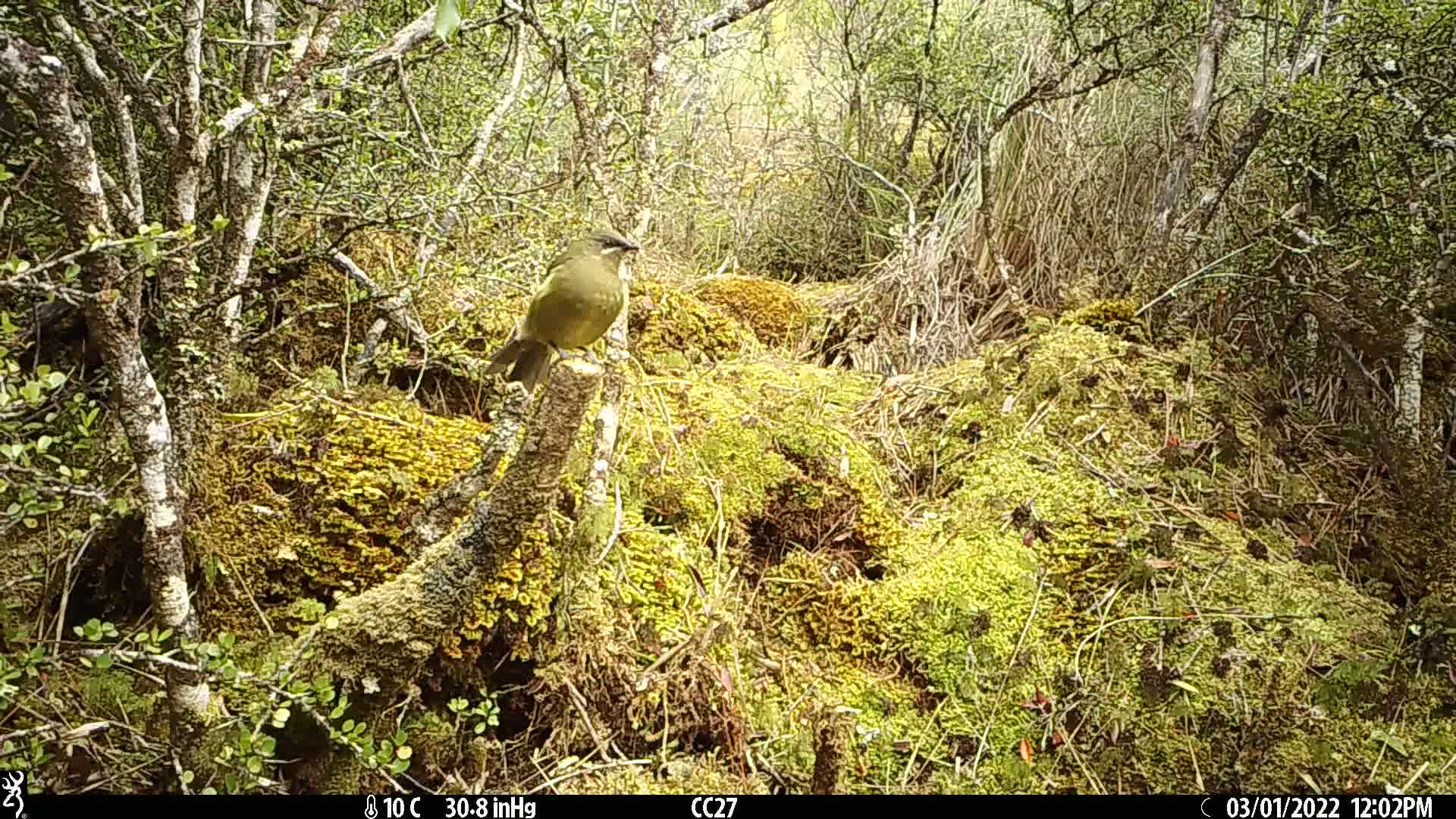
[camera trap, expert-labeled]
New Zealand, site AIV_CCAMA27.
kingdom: Animalia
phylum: Chordata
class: Aves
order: Passeriformes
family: Meliphagidae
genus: Anthornis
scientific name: Anthornis melanura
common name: new zealand bellbird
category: bellbird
Bellbird (new zealand bellbird) (Anthornis melanura).